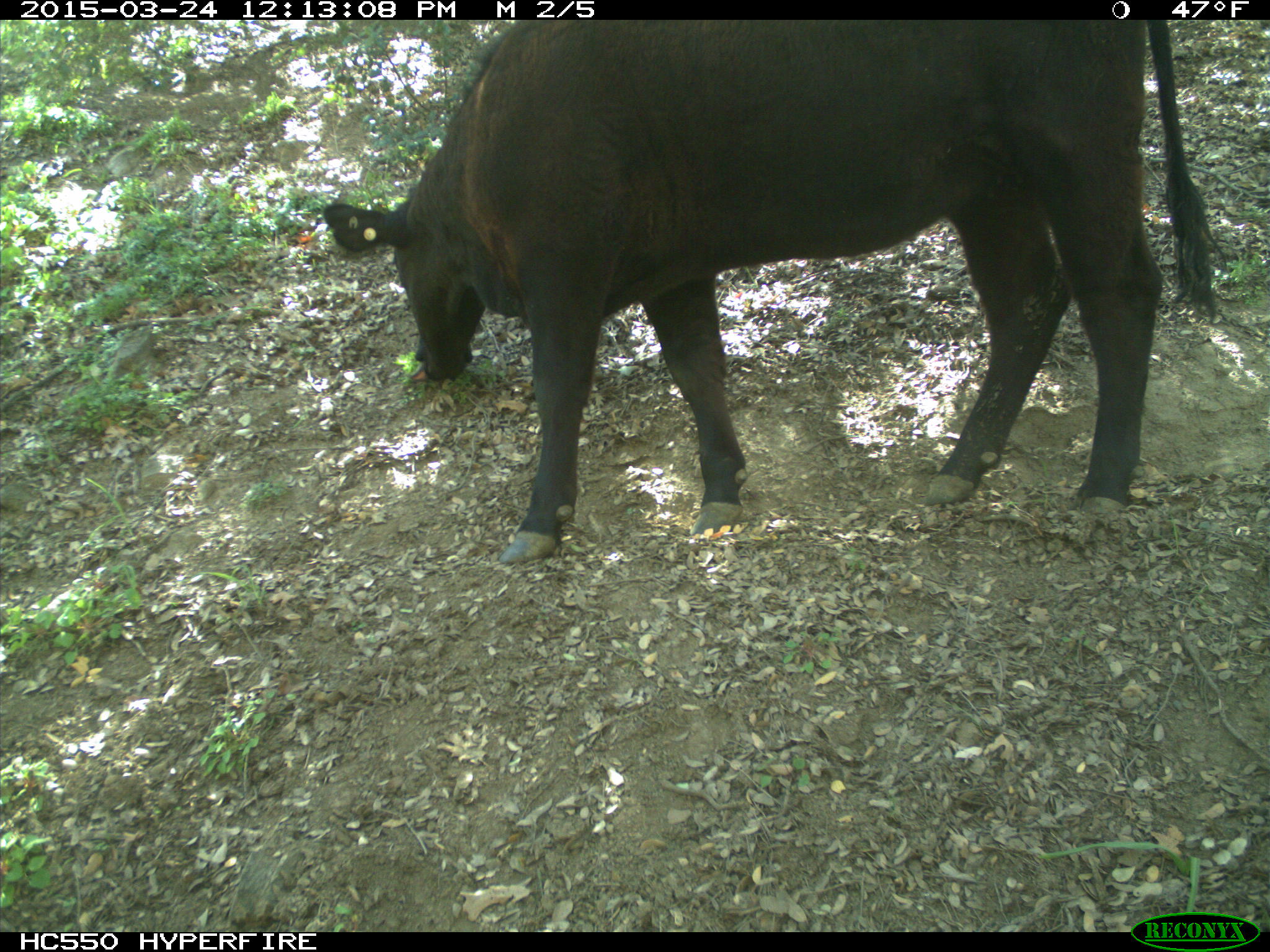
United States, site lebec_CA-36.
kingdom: Animalia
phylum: Chordata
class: Mammalia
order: Artiodactyla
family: Bovidae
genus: Bos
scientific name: Bos taurus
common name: domestic cow